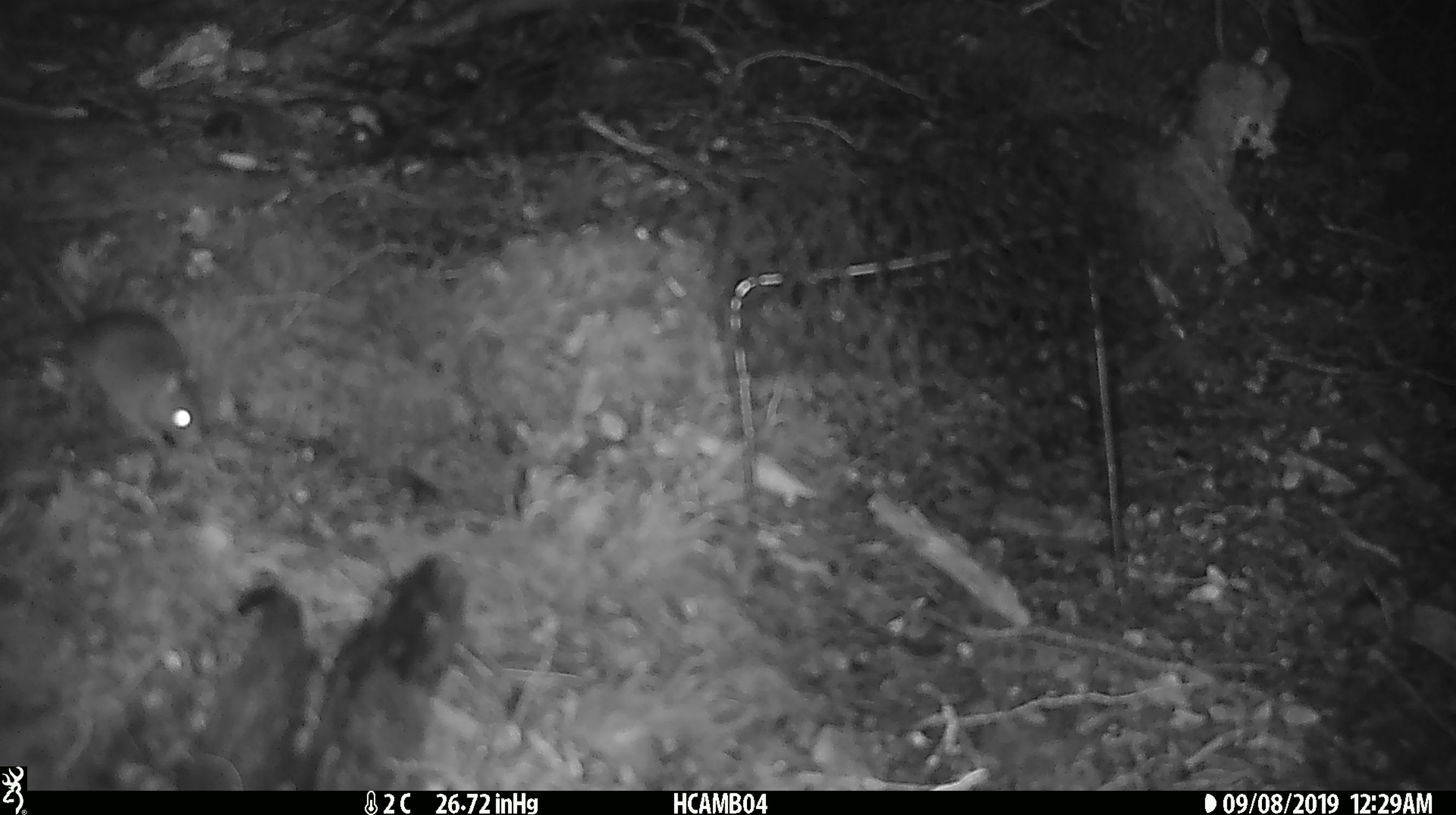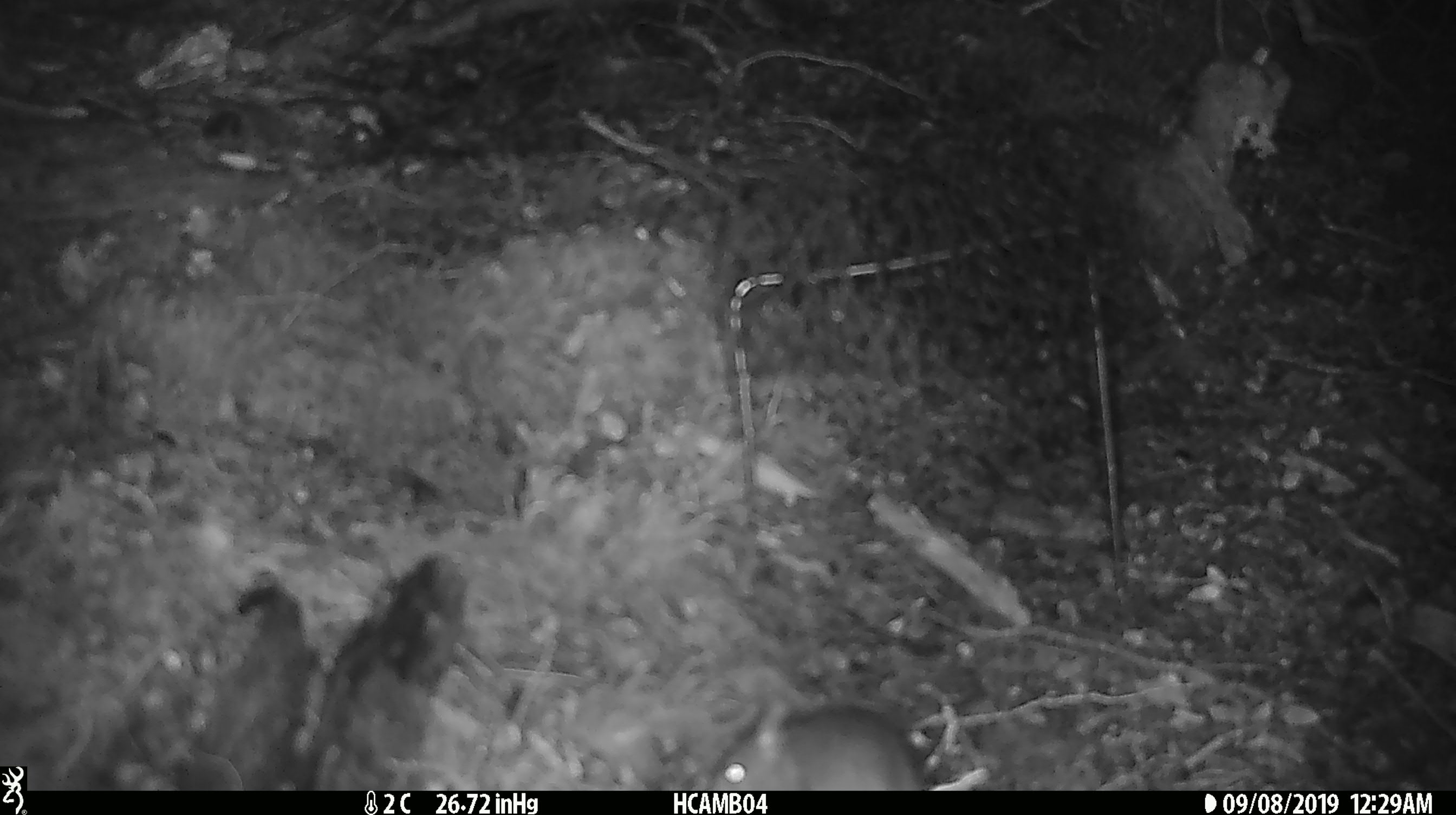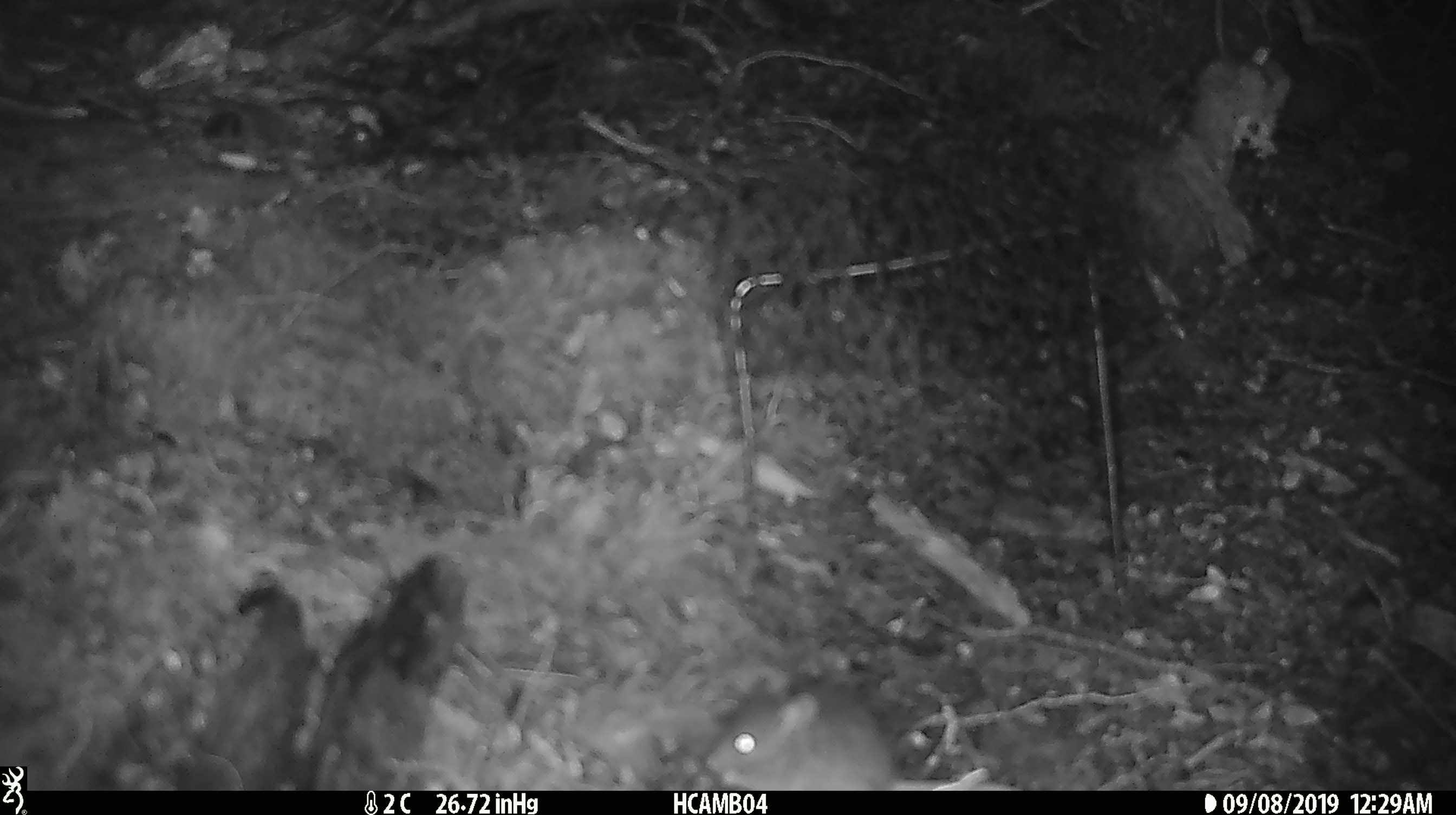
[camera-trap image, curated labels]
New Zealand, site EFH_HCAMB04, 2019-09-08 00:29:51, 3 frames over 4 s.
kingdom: Animalia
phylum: Chordata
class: Mammalia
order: Rodentia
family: Muridae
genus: Mus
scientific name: Mus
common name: mouse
Mouse (Mus).